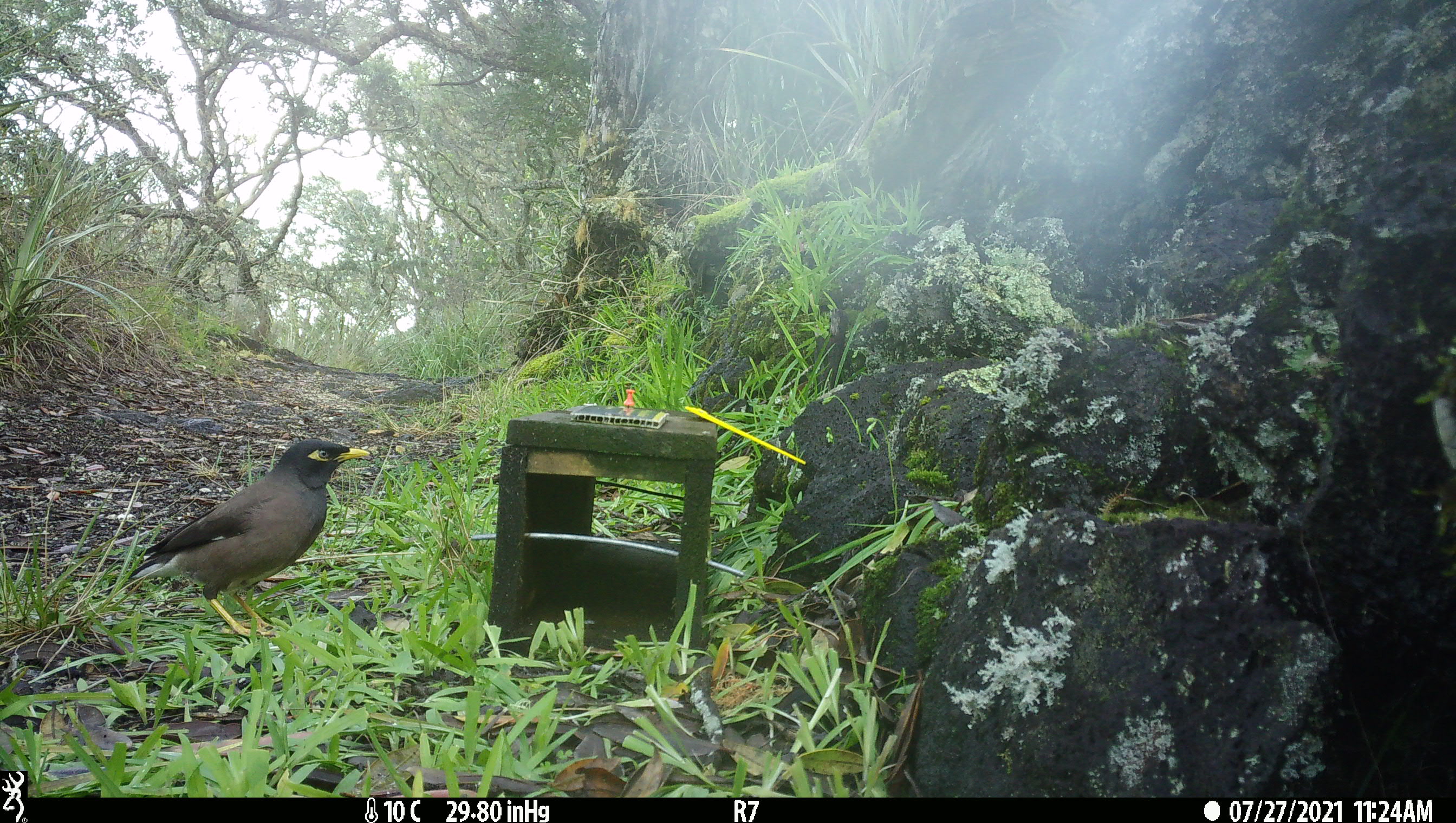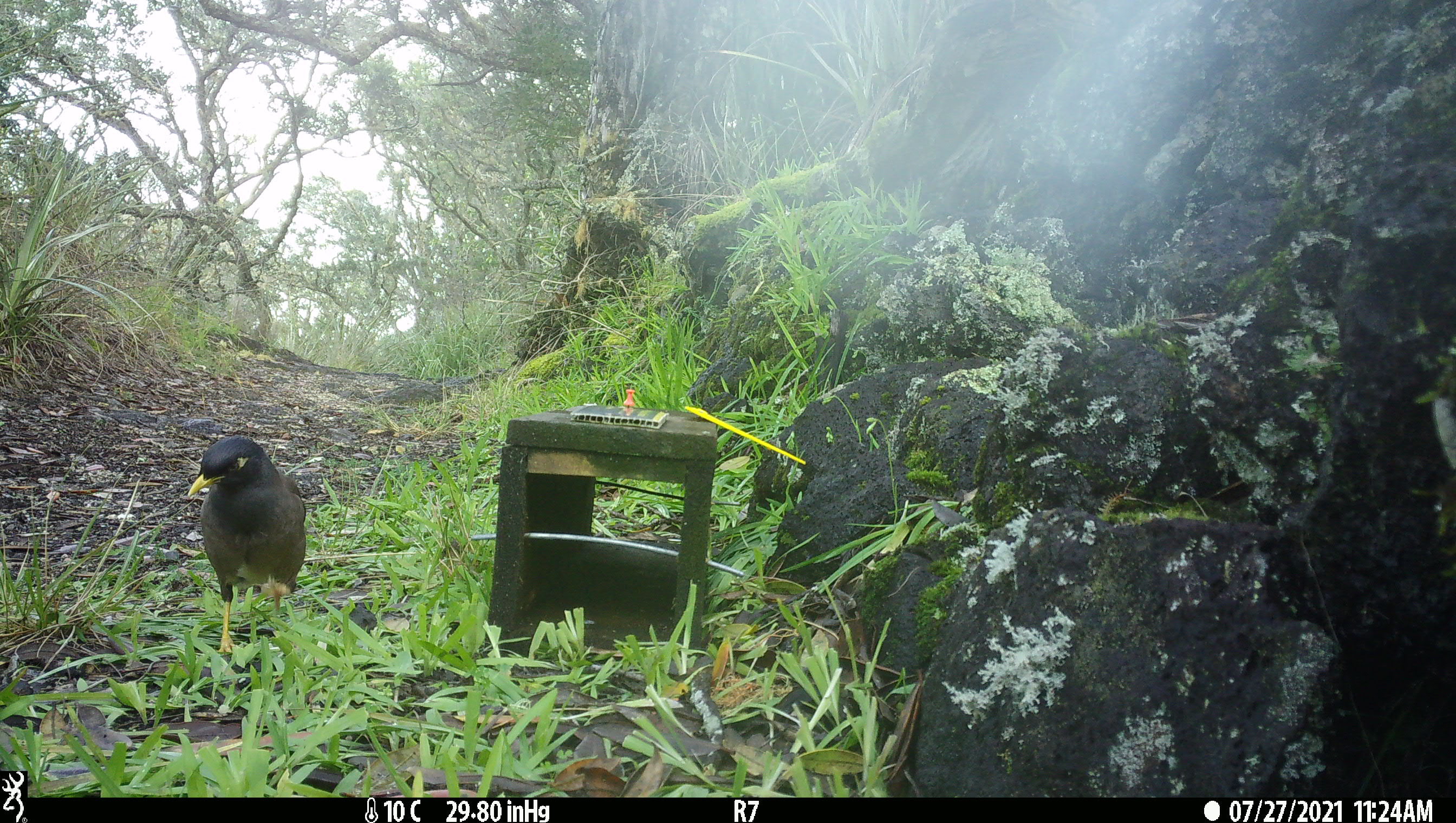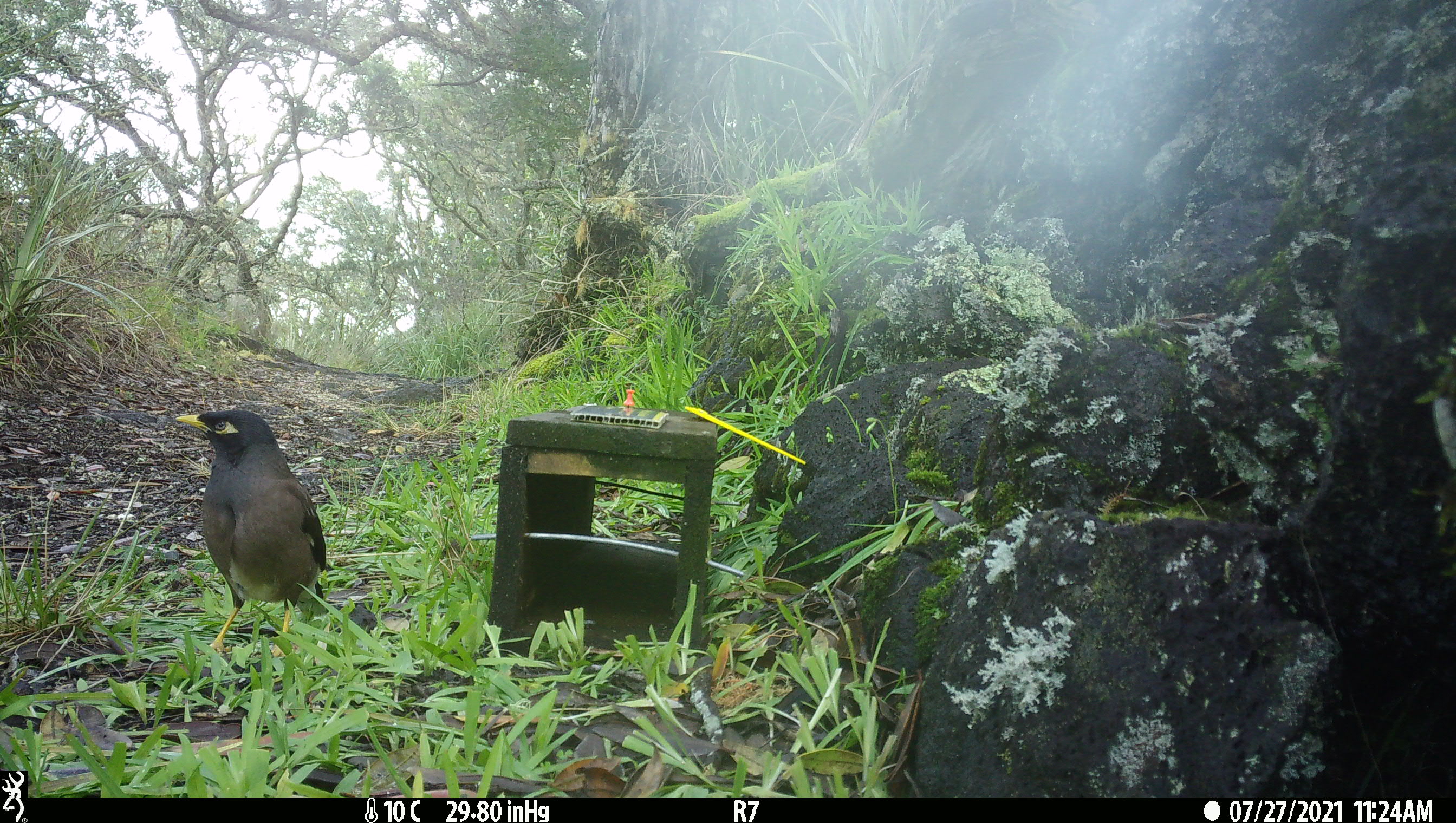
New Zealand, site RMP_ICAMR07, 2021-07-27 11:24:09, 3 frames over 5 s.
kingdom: Animalia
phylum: Chordata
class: Aves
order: Passeriformes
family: Sturnidae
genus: Acridotheres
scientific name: Acridotheres tristis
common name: common myna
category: myna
Myna (common myna) (Acridotheres tristis).